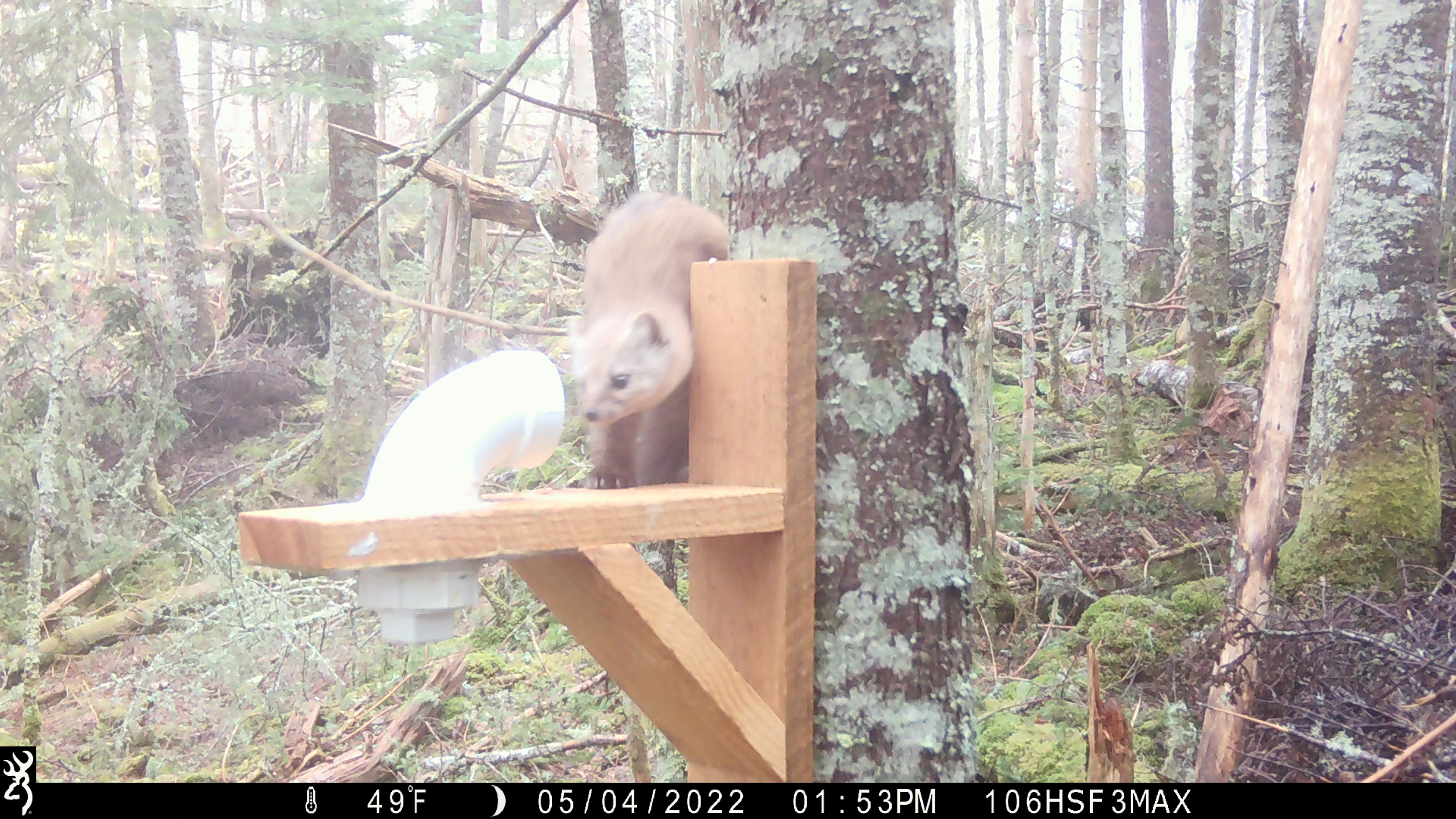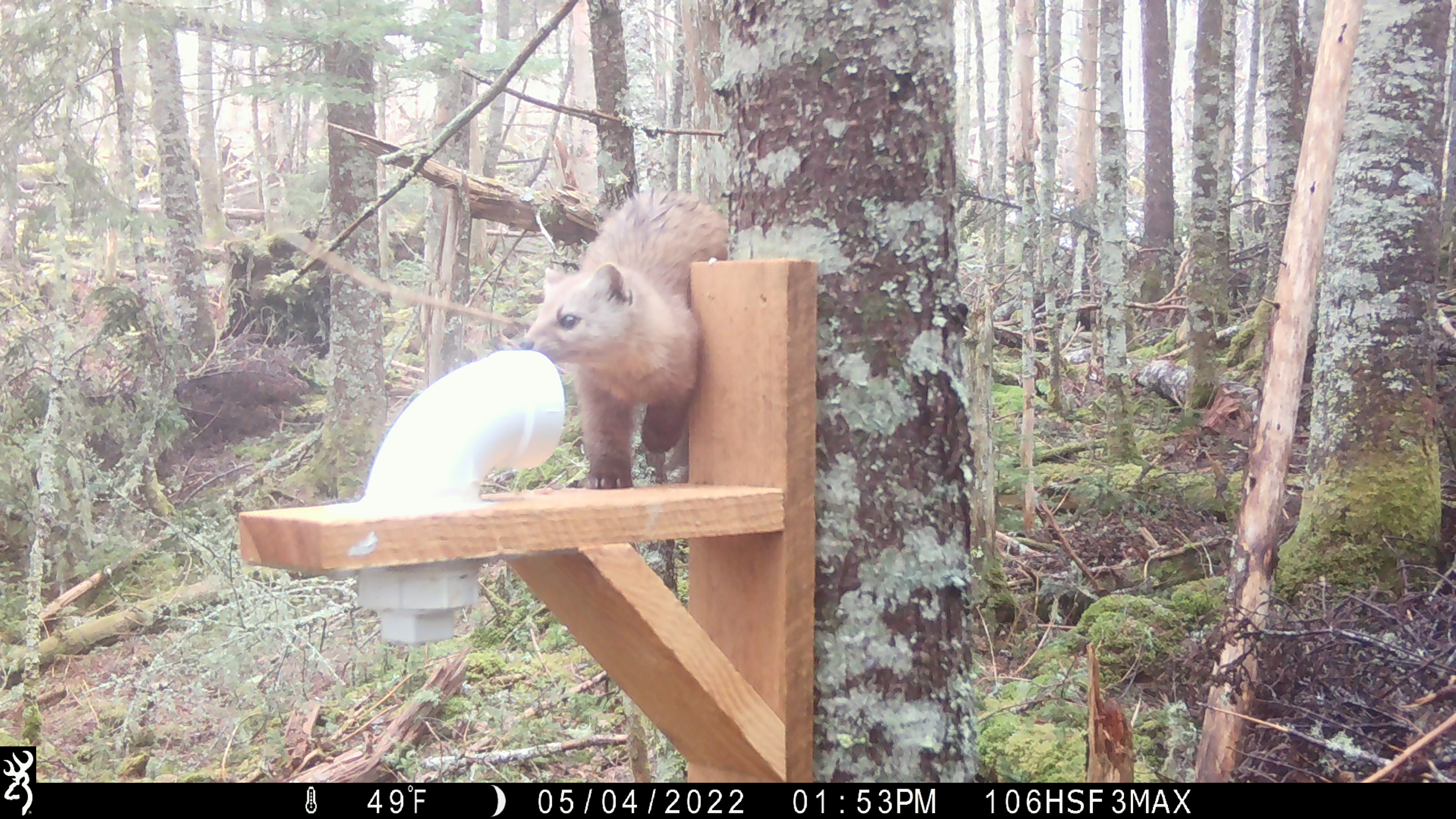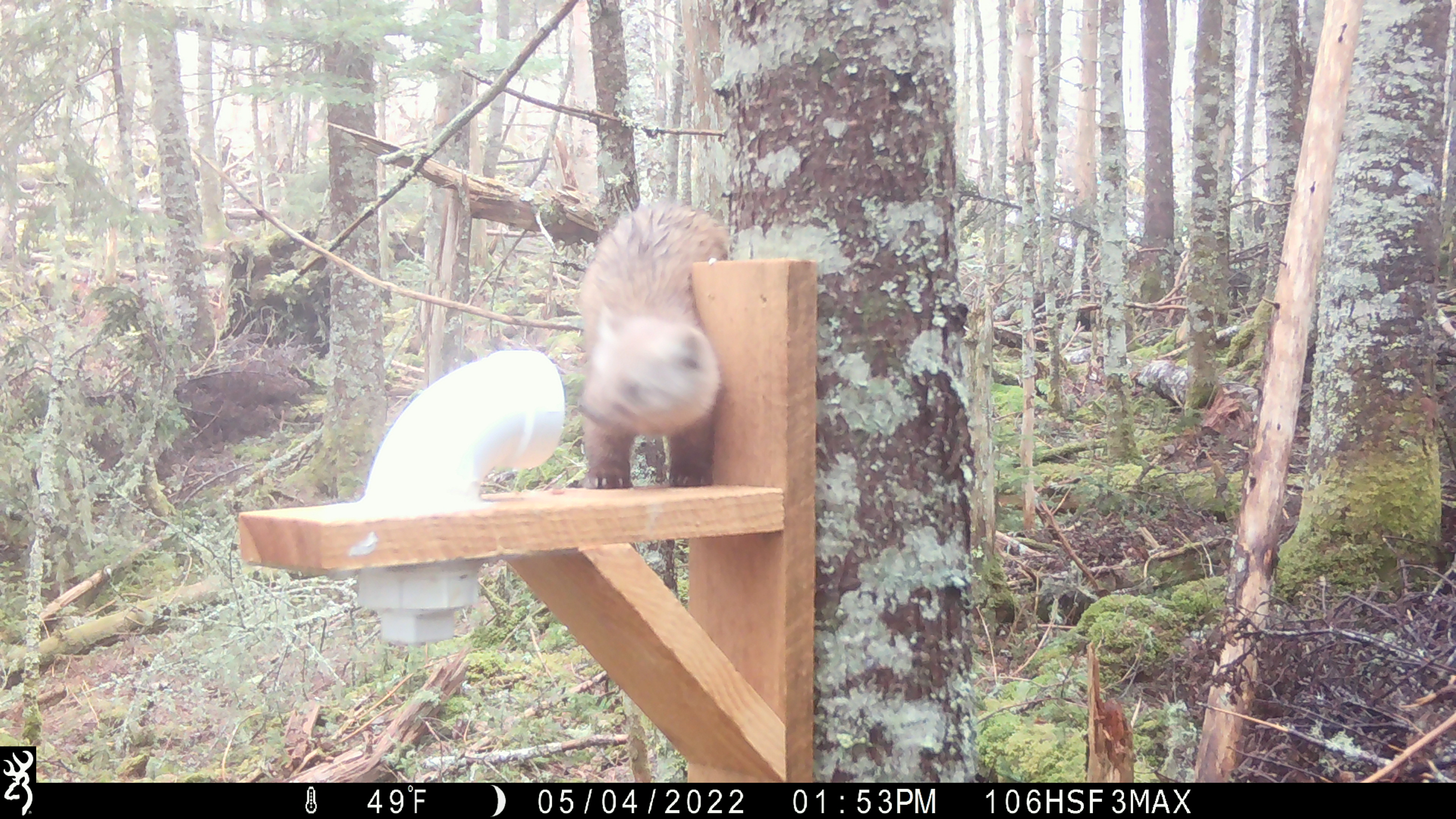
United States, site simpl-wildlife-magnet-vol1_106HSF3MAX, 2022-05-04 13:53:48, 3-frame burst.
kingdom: Animalia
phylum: Chordata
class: Mammalia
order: Carnivora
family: Mustelidae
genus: Martes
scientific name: Martes americana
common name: american marten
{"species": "american marten (Martes americana)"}